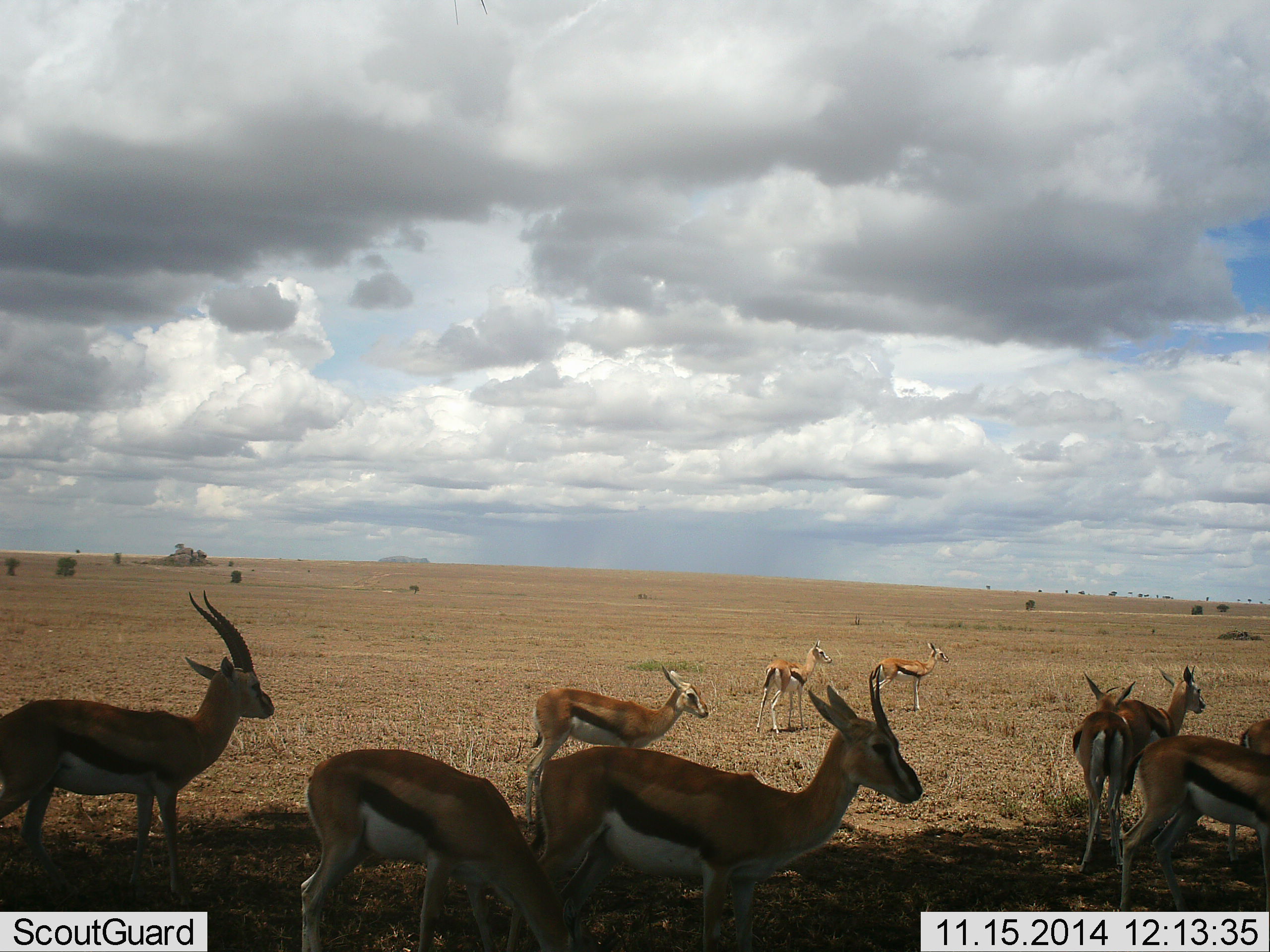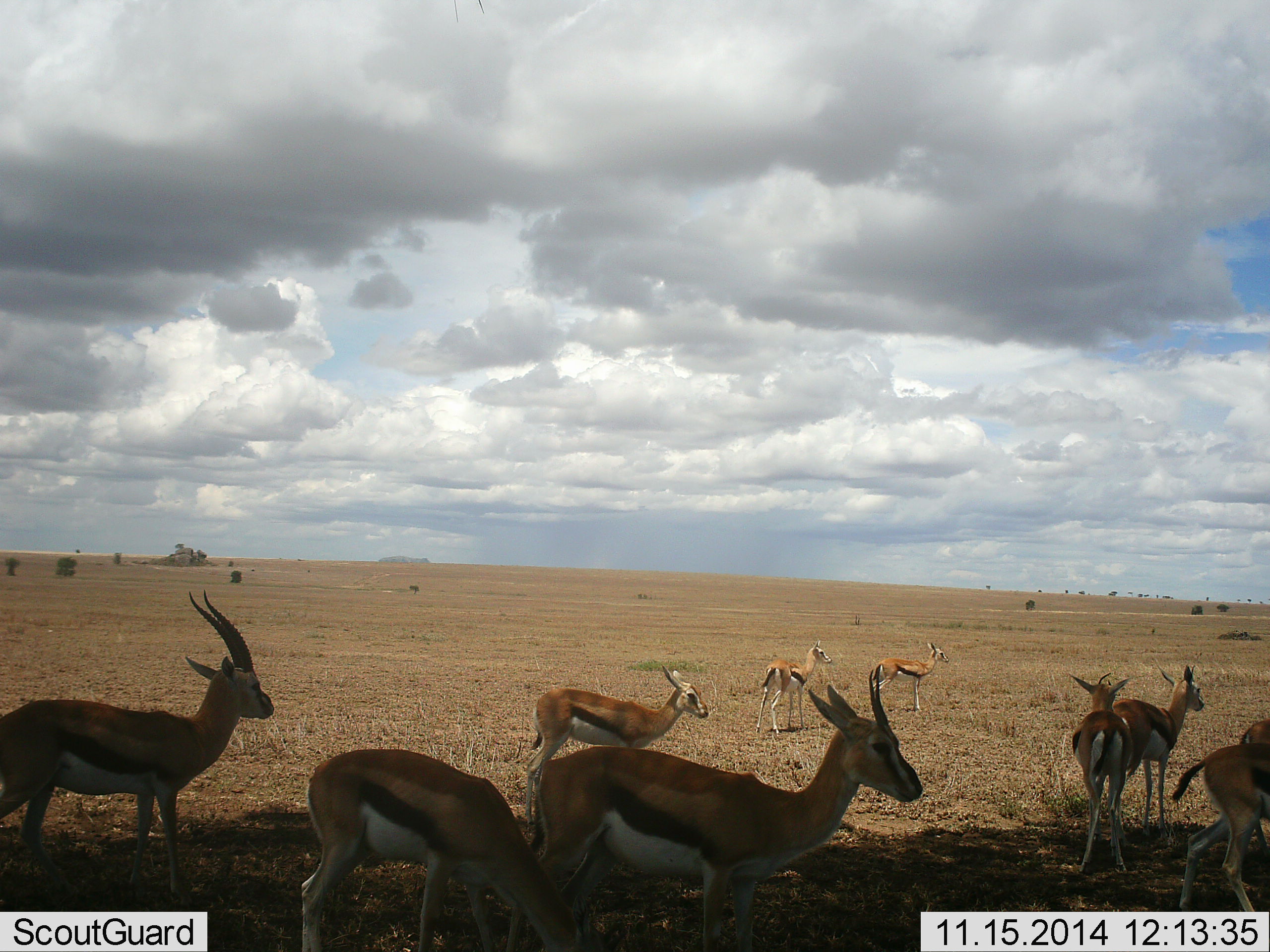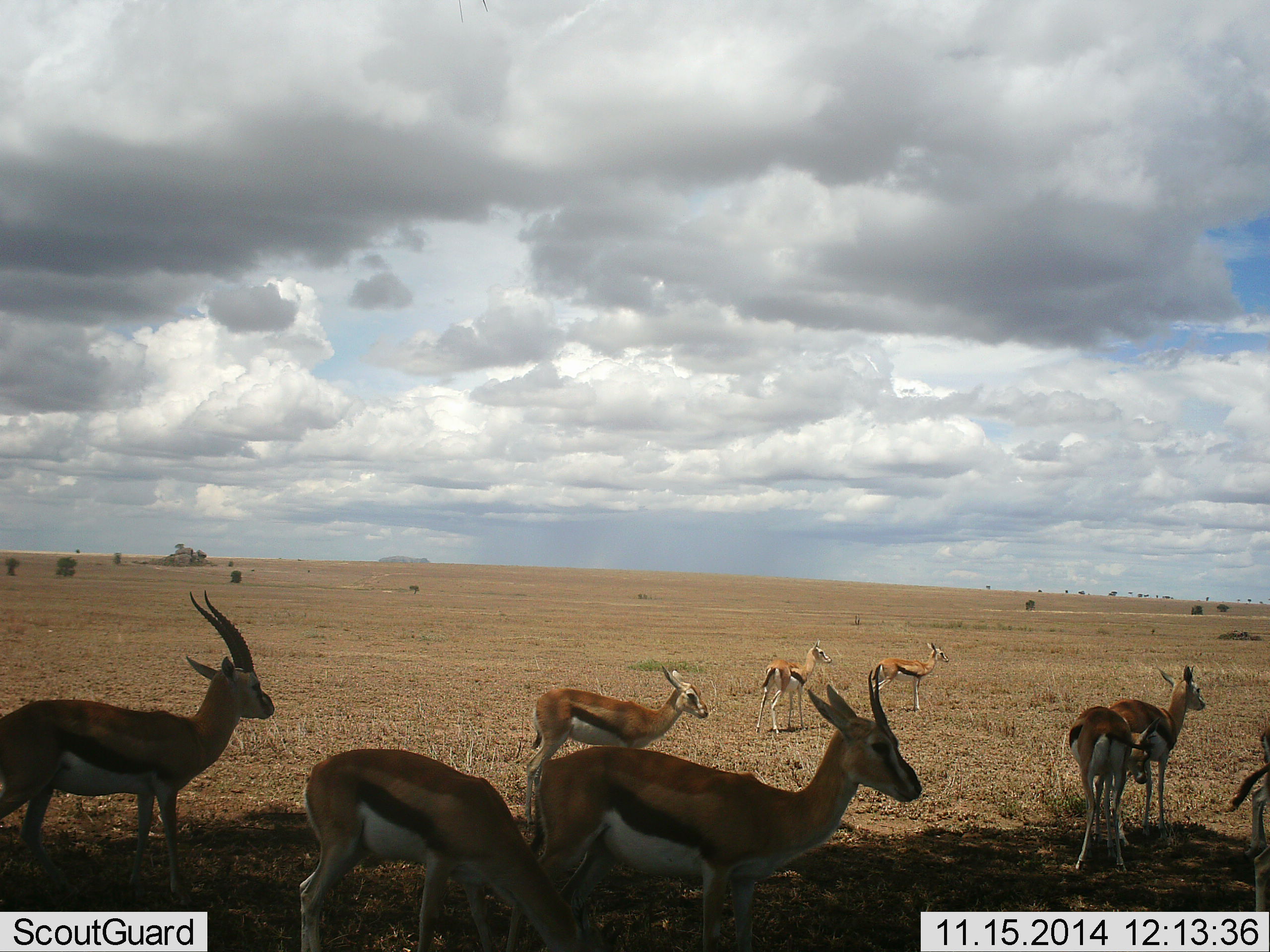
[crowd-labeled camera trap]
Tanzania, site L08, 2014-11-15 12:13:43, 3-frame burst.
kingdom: Animalia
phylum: Chordata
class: Mammalia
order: Artiodactyla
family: Bovidae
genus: Eudorcas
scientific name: Eudorcas thomsonii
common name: thomson's gazelle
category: gazellethomsons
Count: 10.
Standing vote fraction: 100%.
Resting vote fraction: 0%.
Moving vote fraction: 60%.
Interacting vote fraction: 0%.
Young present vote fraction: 20%.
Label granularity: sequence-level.